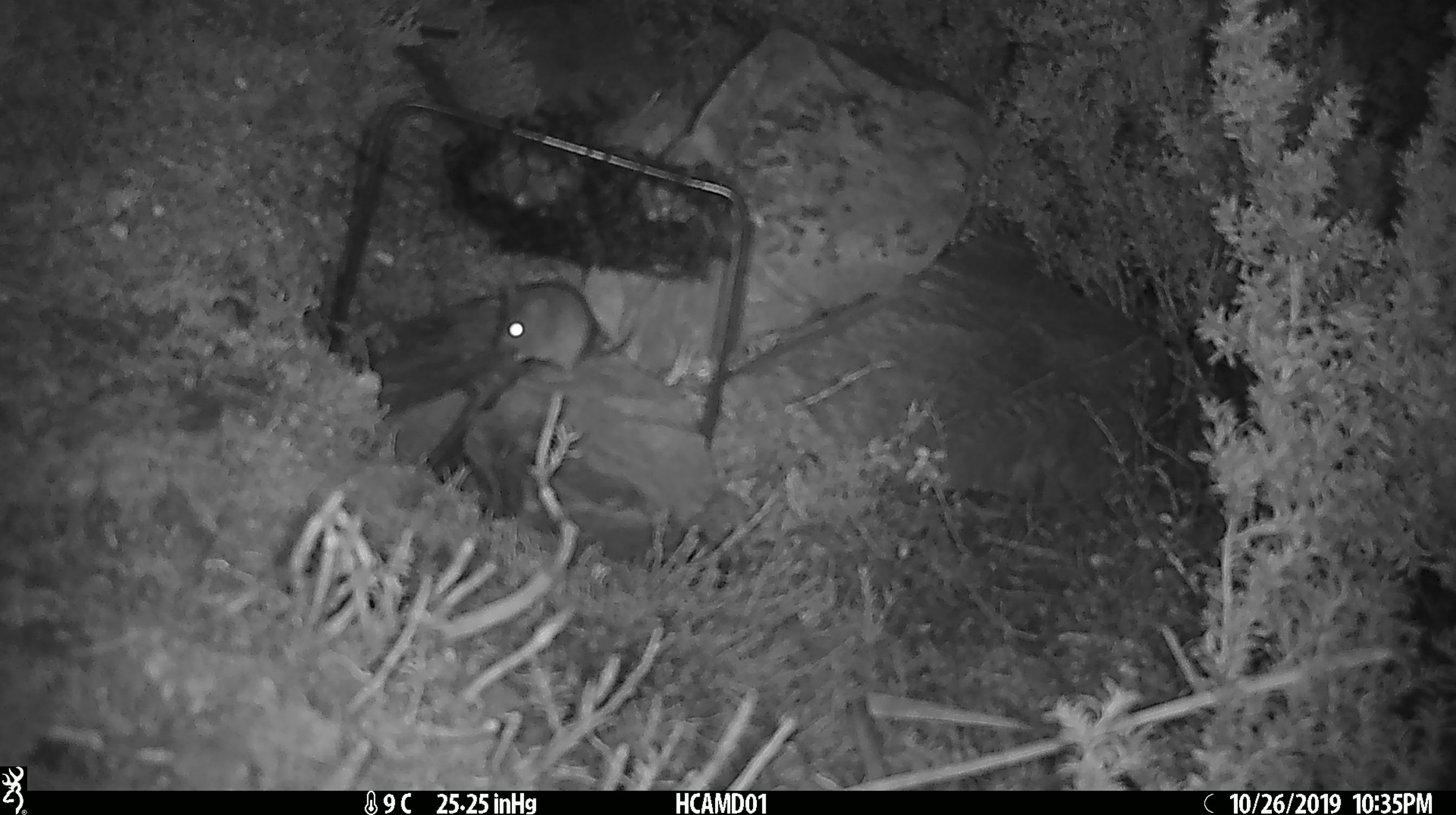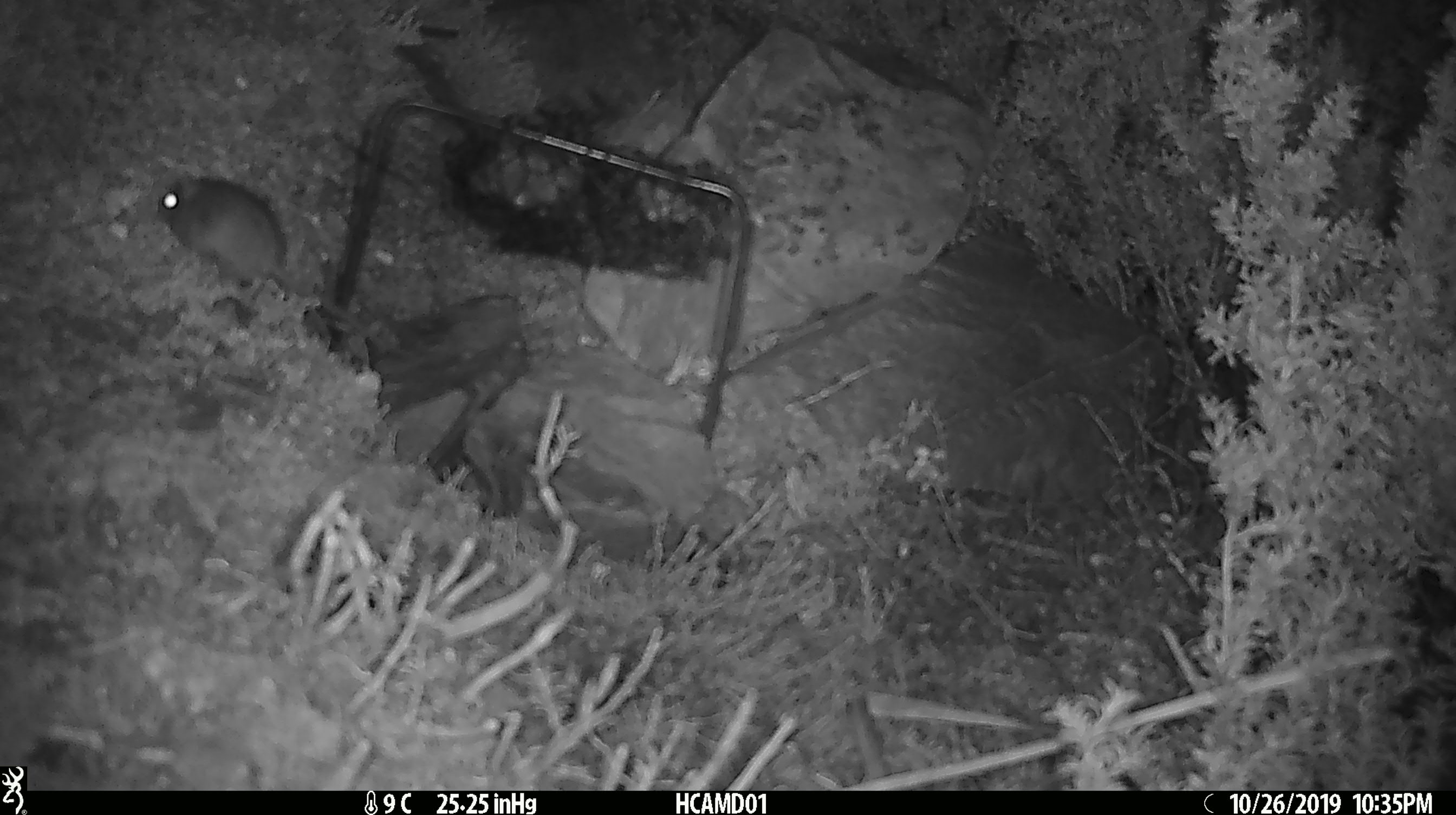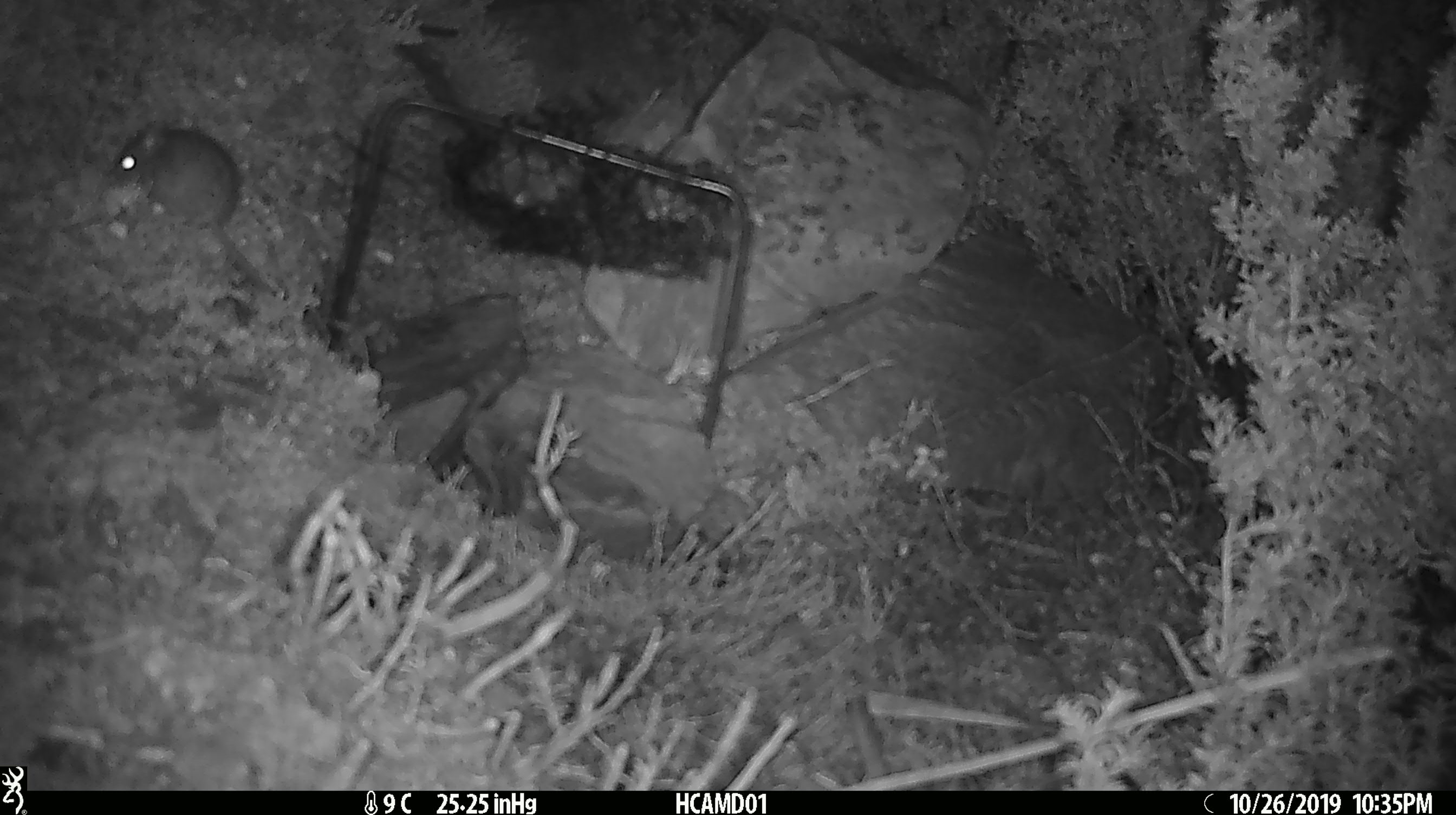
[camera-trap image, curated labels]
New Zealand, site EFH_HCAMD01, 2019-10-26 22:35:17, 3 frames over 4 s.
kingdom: Animalia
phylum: Chordata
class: Mammalia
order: Rodentia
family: Muridae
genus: Mus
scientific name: Mus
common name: mouse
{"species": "mouse (Mus)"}